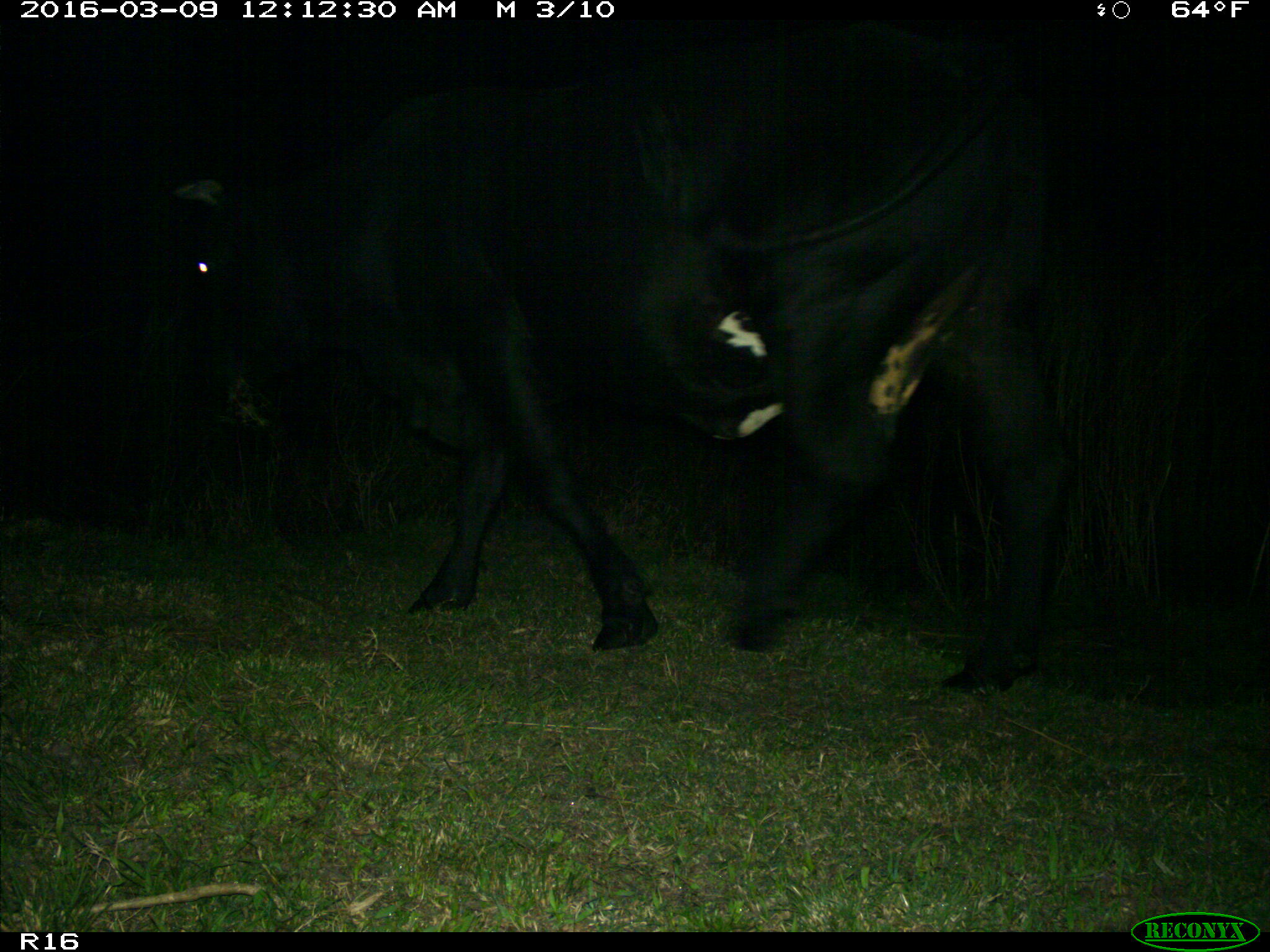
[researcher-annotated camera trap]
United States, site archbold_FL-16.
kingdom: Animalia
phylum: Chordata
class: Mammalia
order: Artiodactyla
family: Bovidae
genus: Bos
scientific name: Bos taurus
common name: domestic cow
Bos taurus (domestic cow).